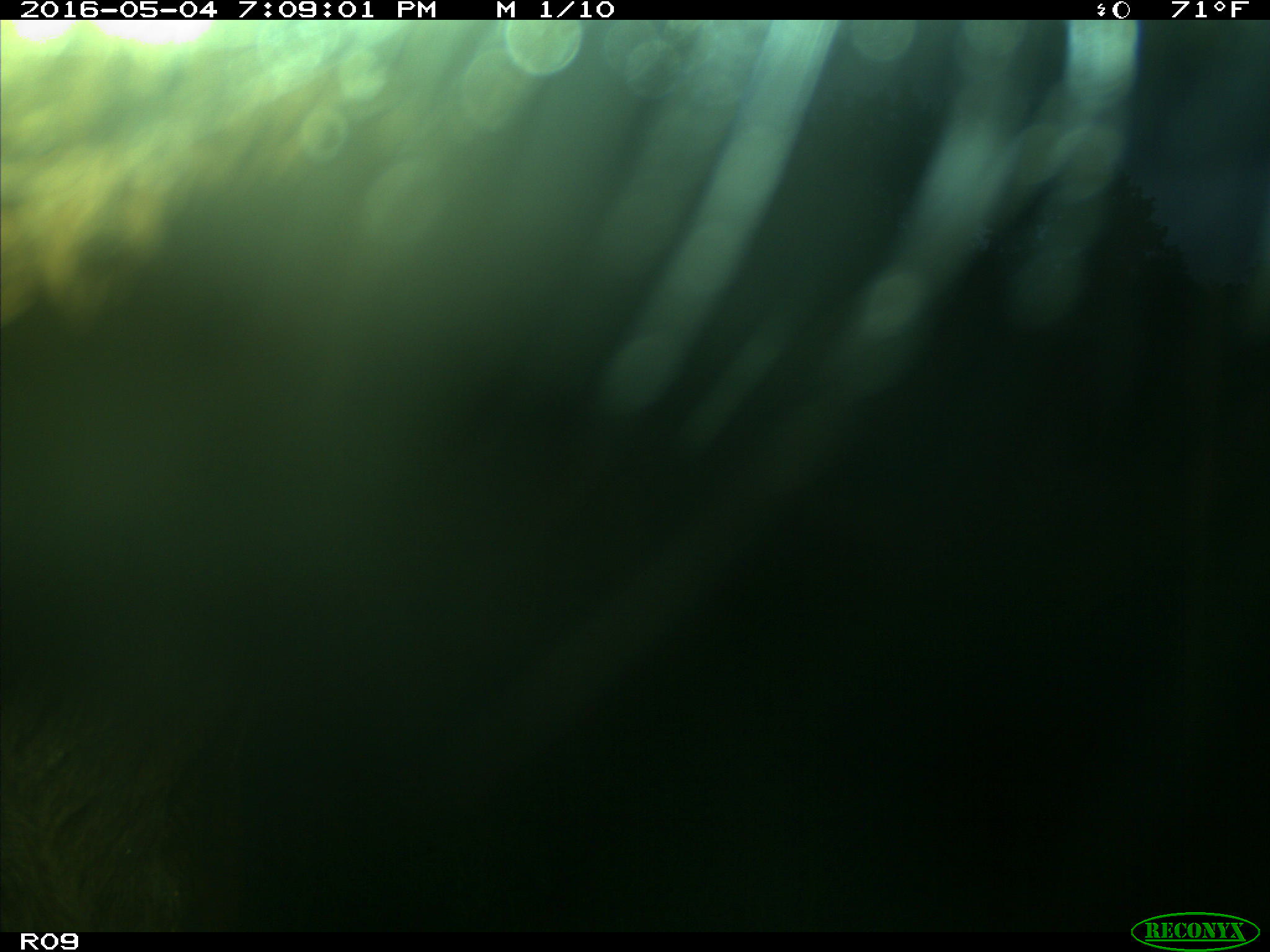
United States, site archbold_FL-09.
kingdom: Animalia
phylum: Chordata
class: Mammalia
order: Artiodactyla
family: Bovidae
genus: Bos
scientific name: Bos taurus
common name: domestic cow